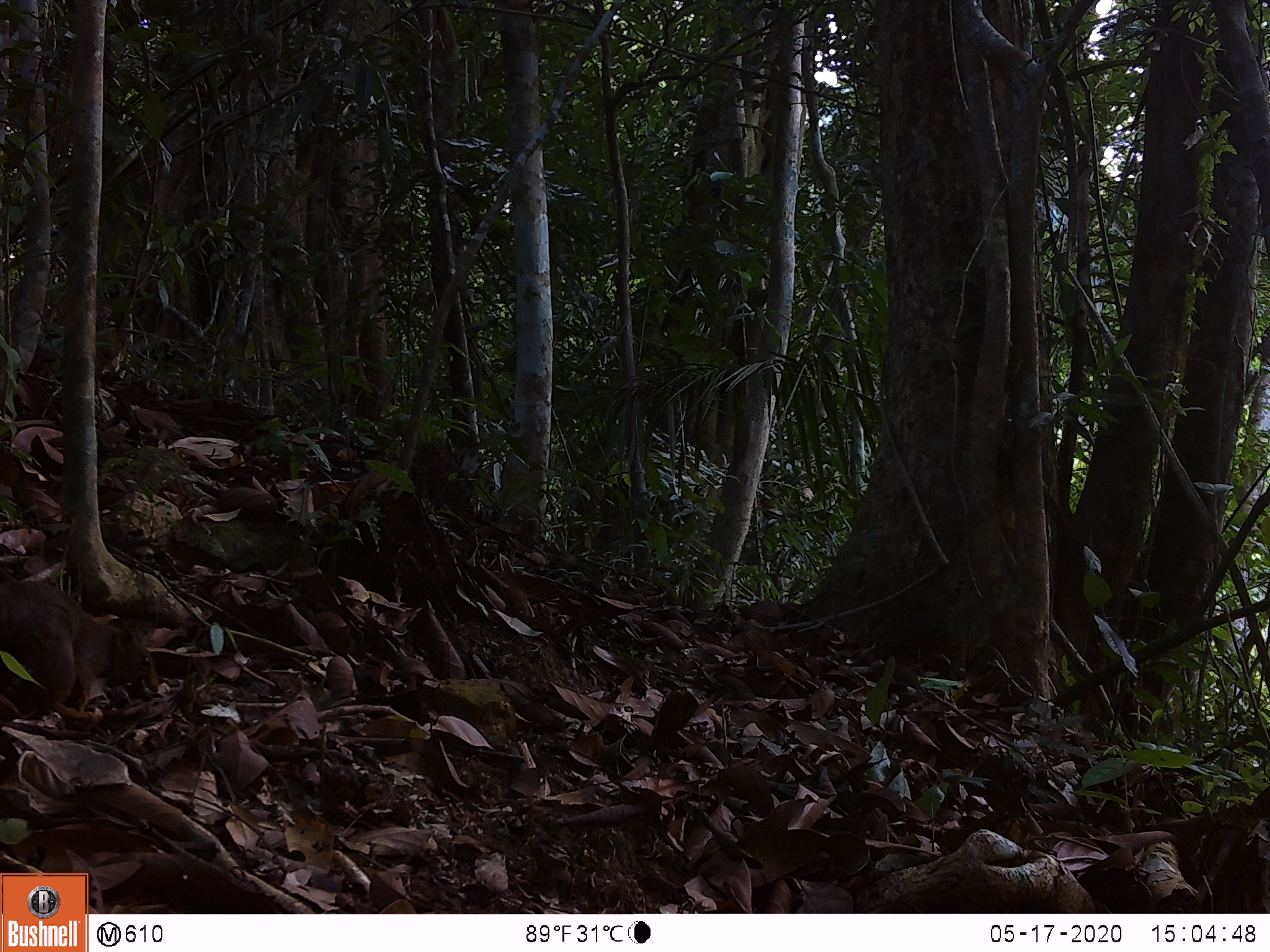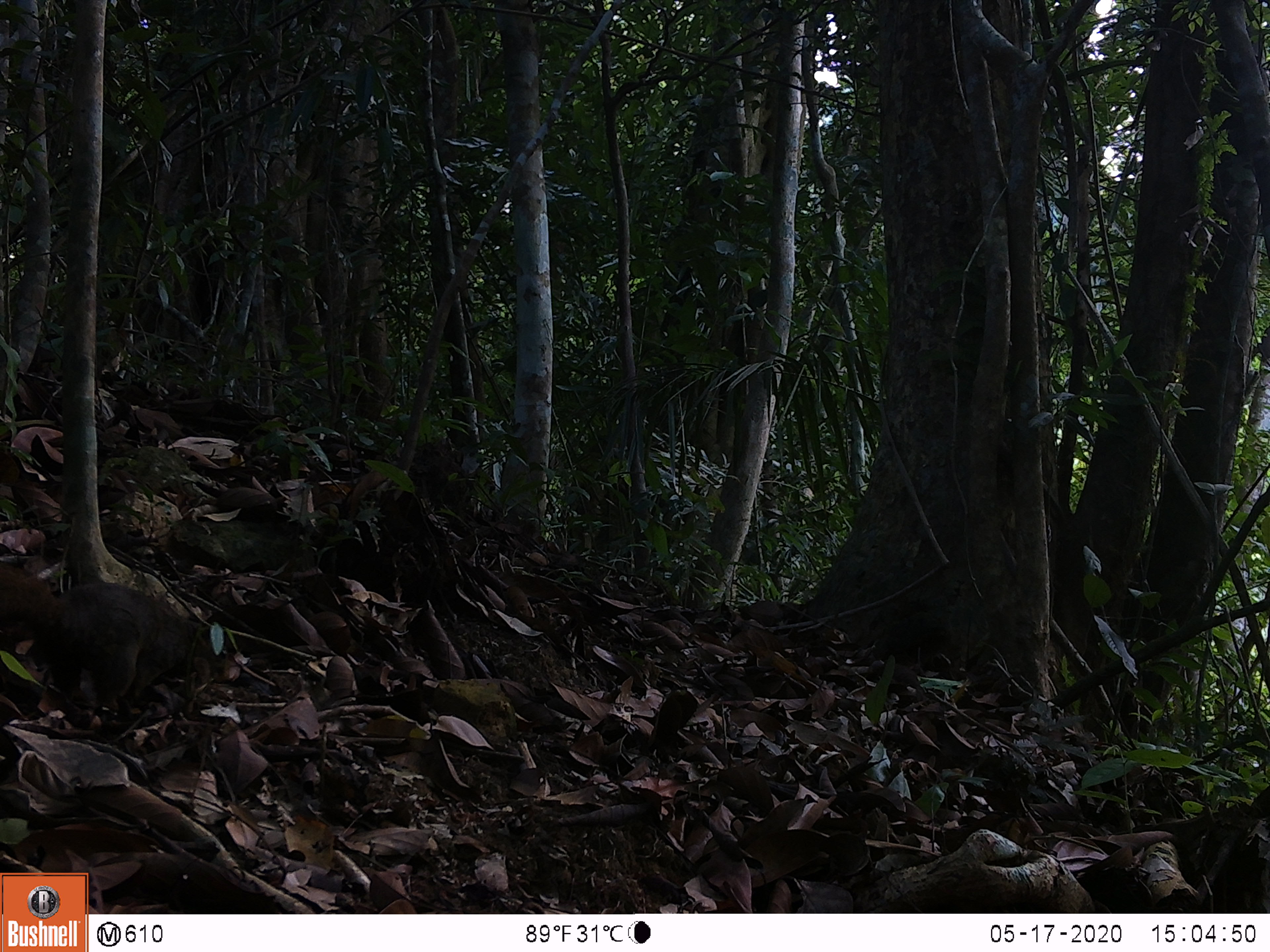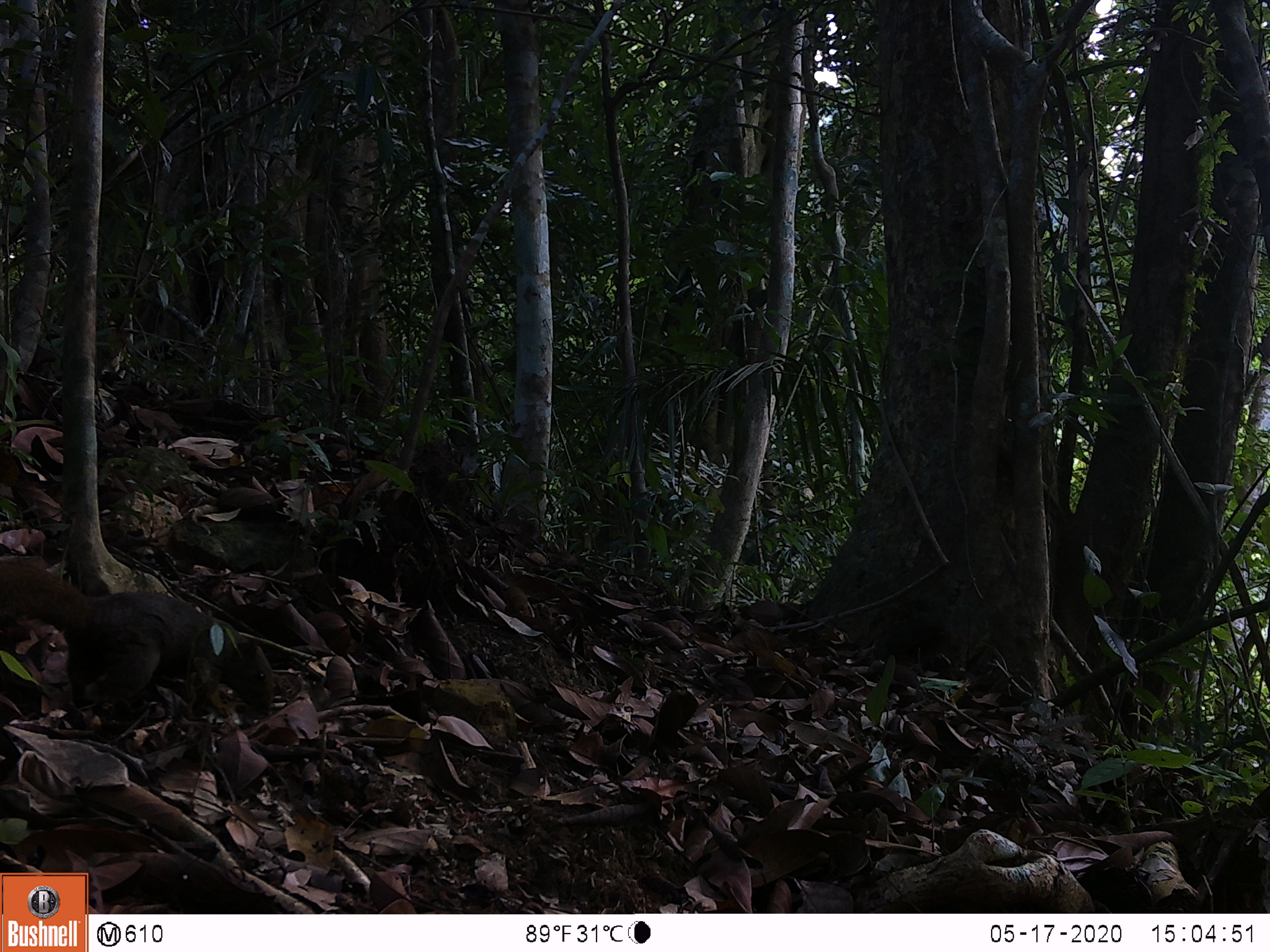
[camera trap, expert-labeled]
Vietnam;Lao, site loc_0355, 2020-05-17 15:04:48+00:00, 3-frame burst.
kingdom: Animalia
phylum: Chordata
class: Mammalia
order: Rodentia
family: Sciuridae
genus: Callosciurus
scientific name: Callosciurus erythraeus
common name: pallas's squirrel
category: pallass squirrel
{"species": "pallass squirrel (pallas's squirrel) (Callosciurus erythraeus)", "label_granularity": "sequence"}